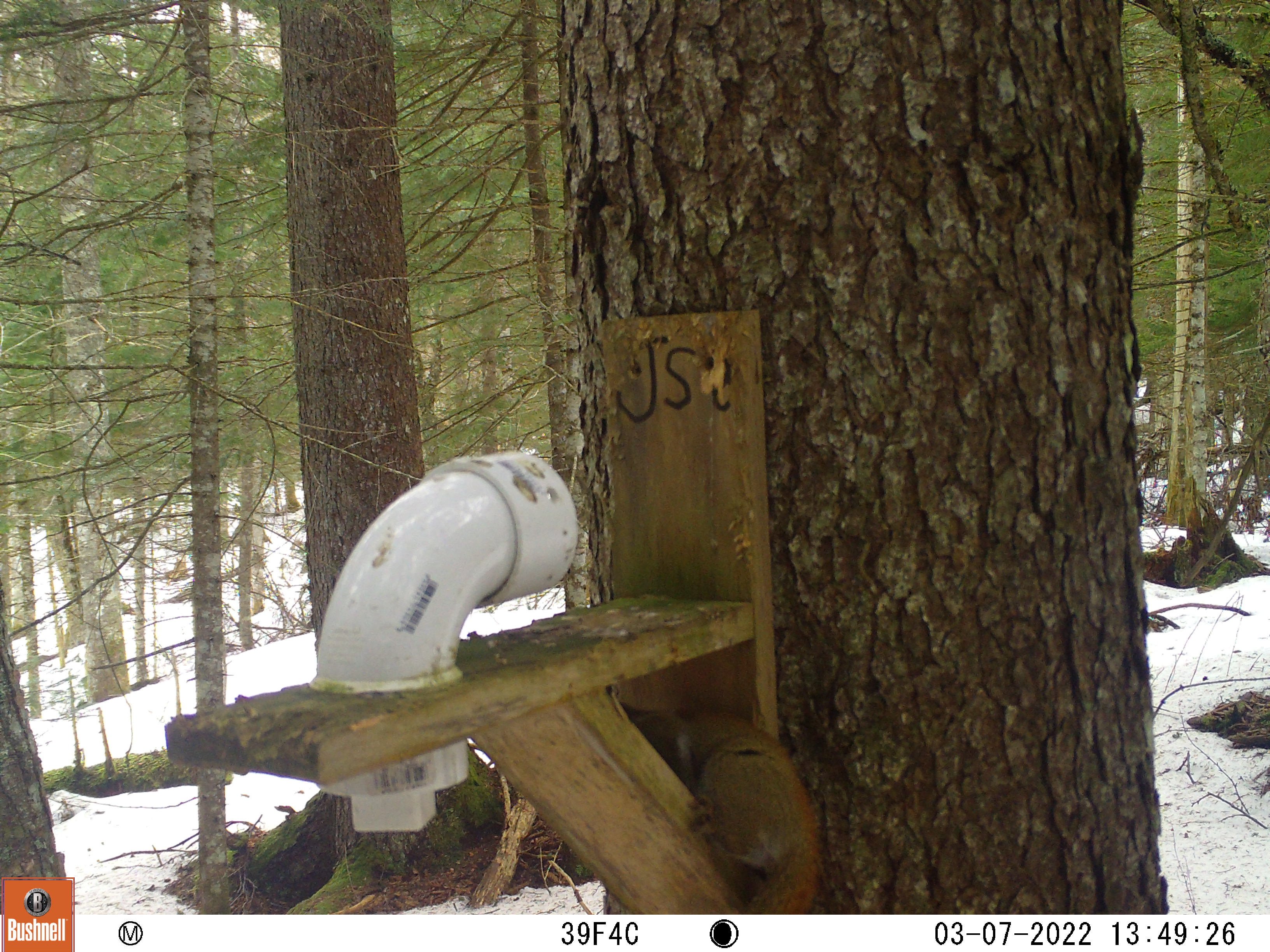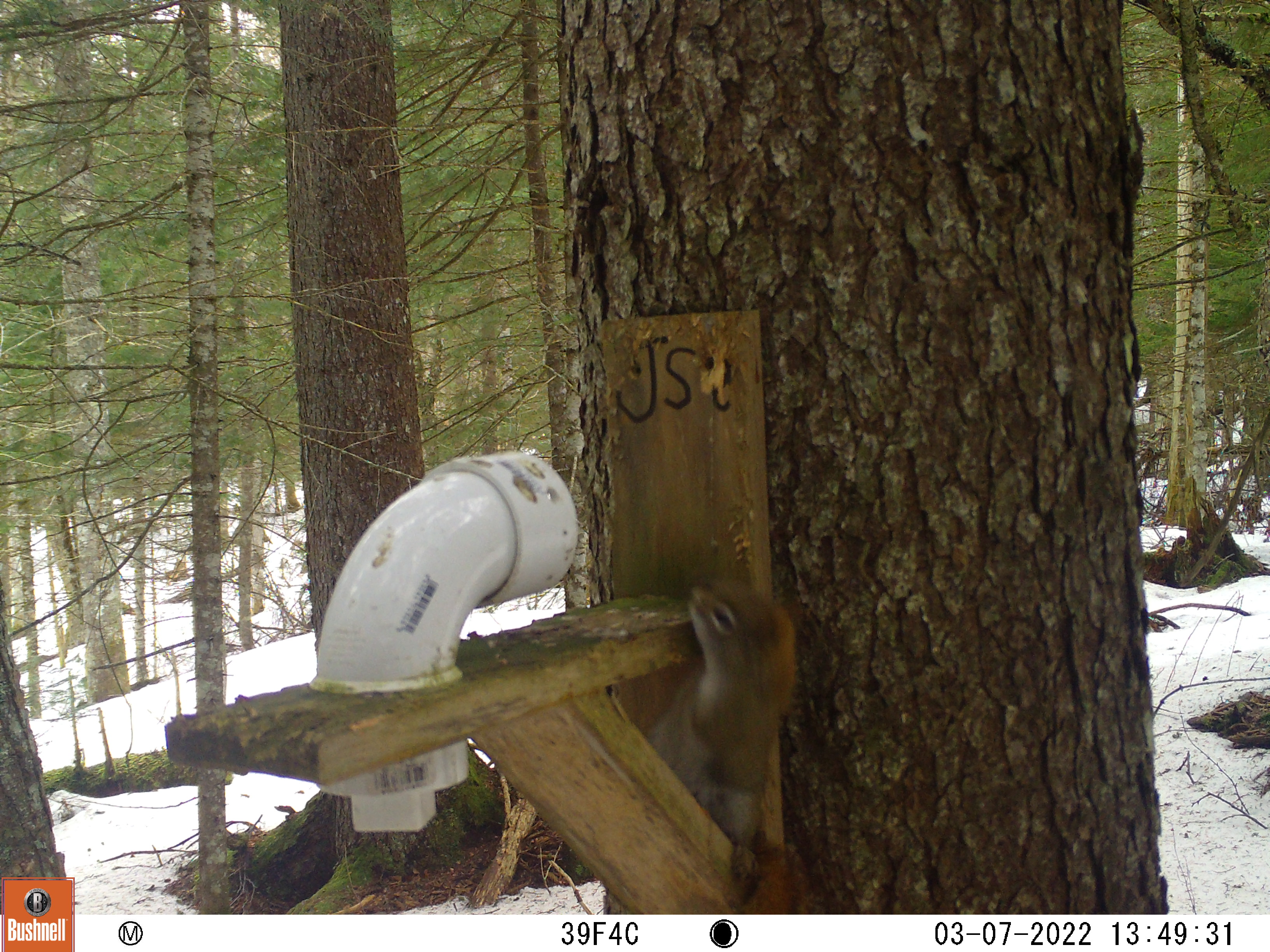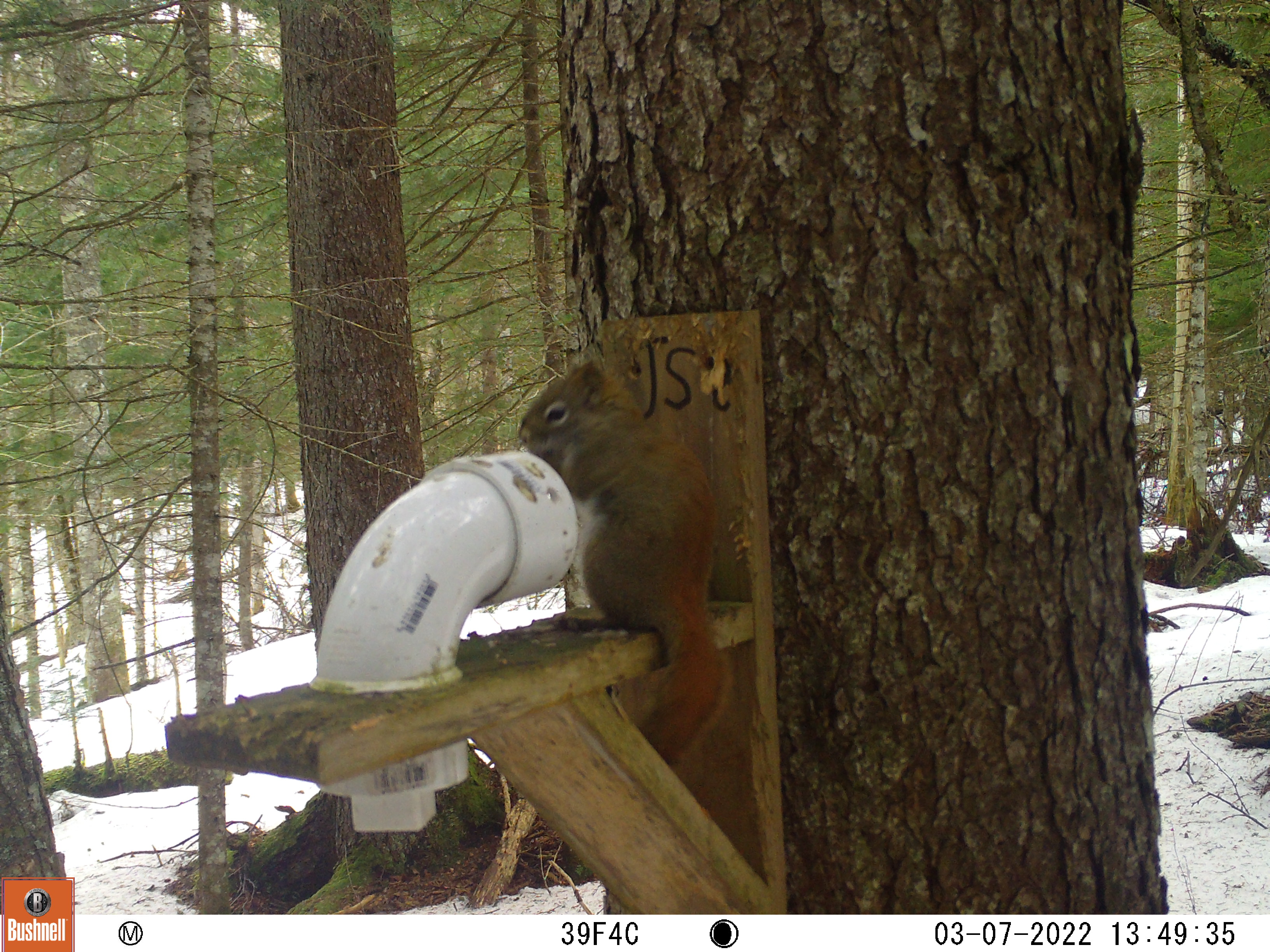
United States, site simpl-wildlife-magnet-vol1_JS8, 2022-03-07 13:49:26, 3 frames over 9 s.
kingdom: Animalia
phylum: Chordata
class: Mammalia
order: Rodentia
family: Sciuridae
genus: Tamiasciurus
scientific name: Tamiasciurus hudsonicus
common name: red squirrel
Red squirrel (Tamiasciurus hudsonicus).